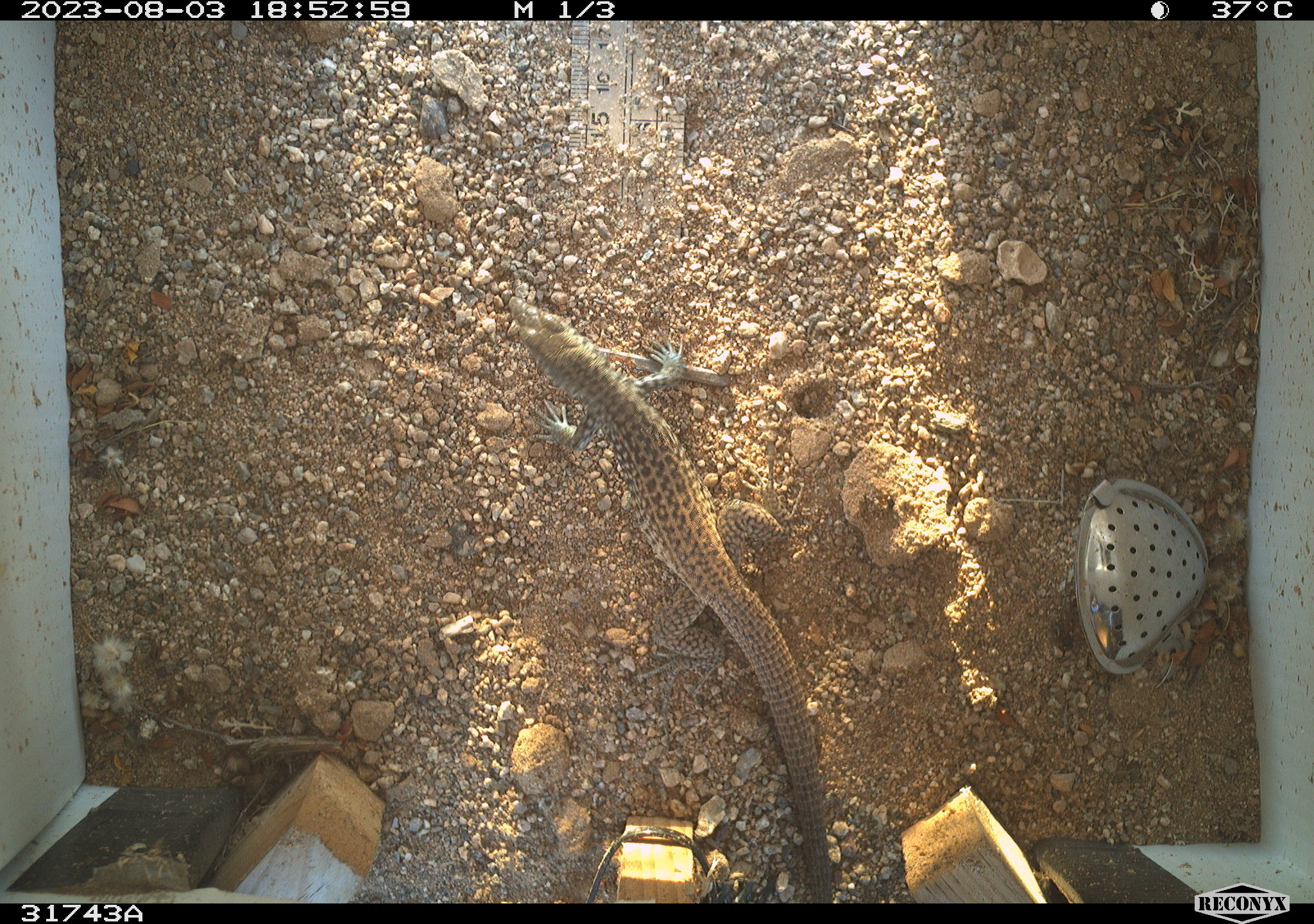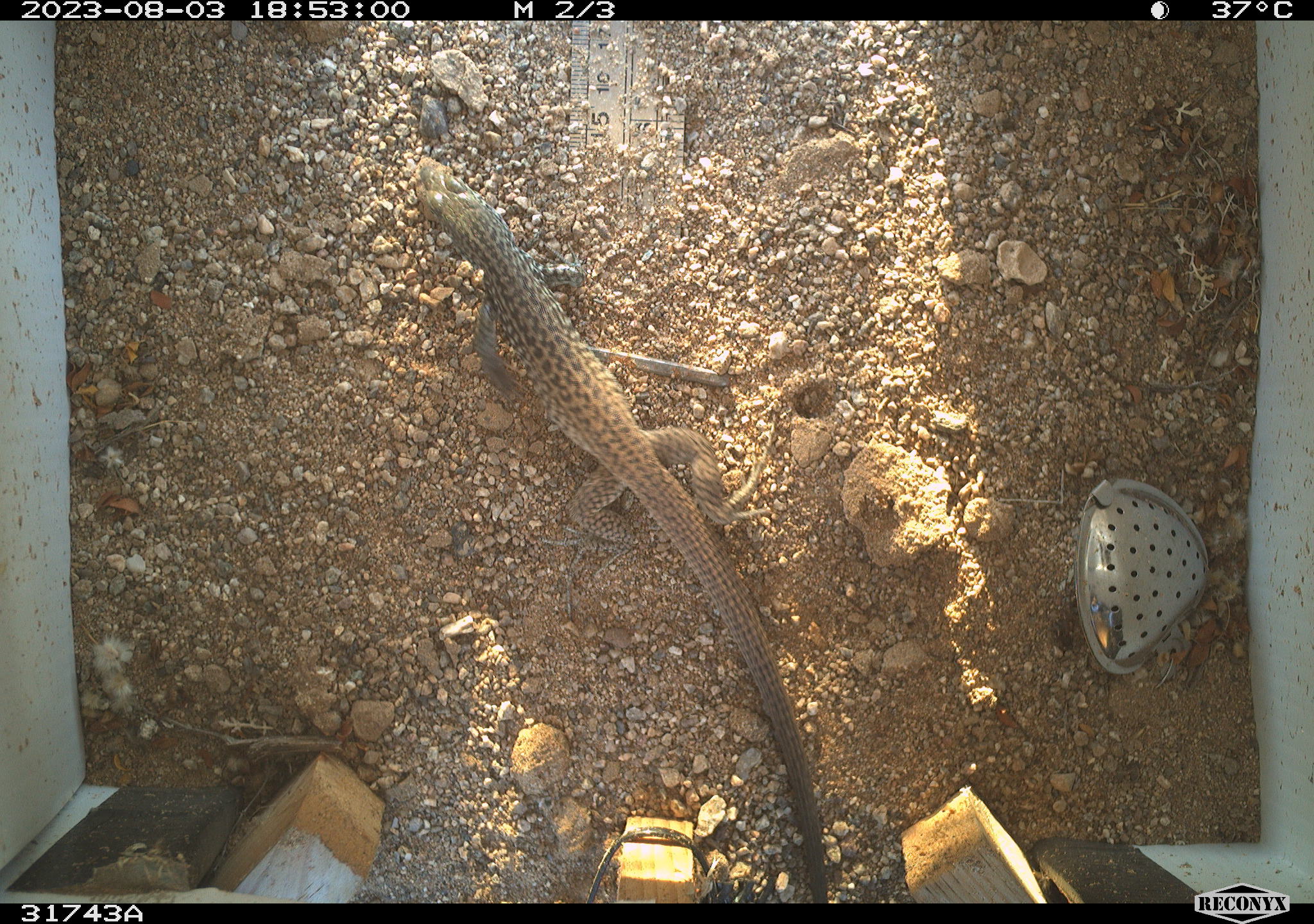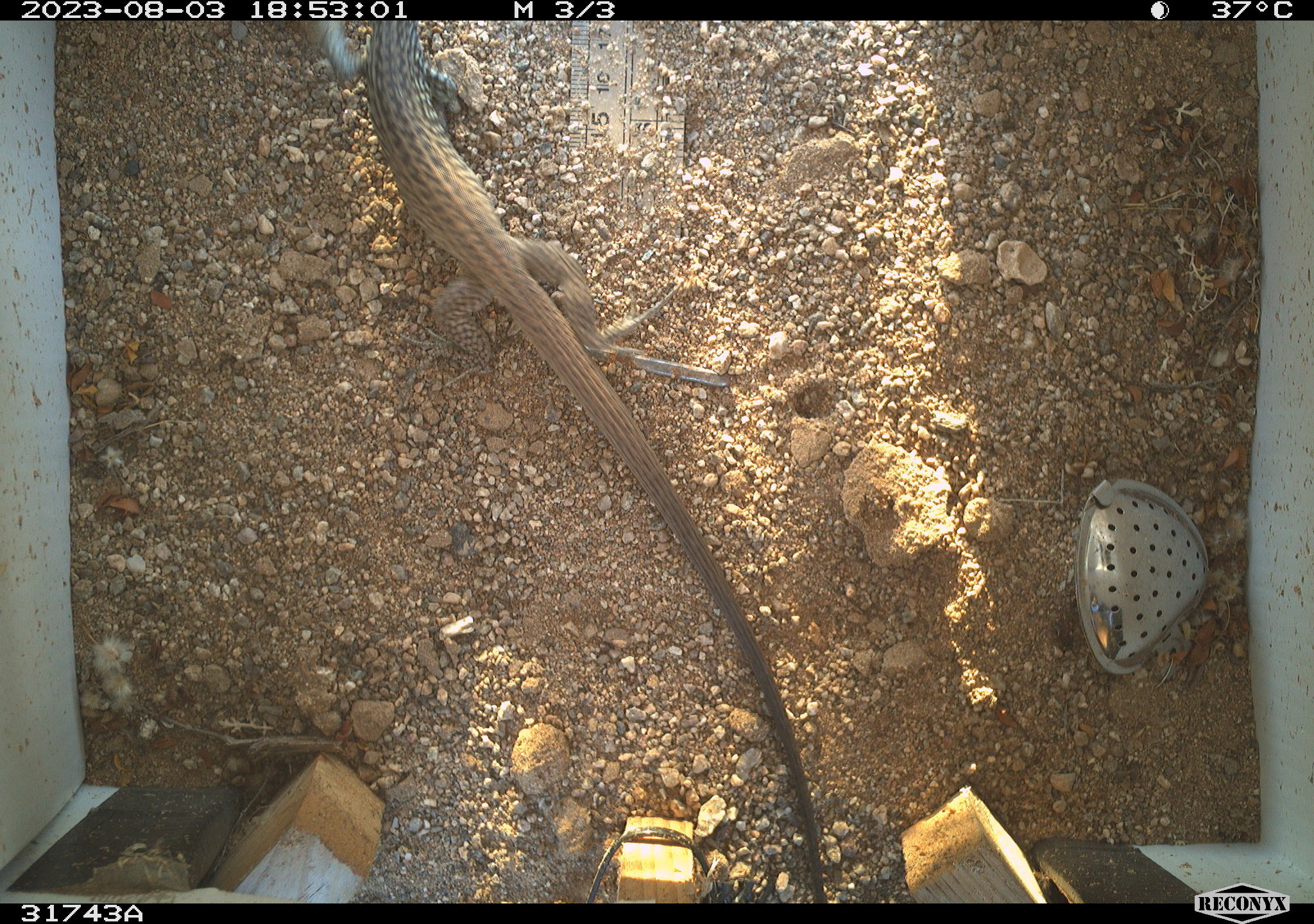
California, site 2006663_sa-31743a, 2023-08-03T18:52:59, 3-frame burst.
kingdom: Animalia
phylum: Chordata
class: Reptilia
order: Squamata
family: Teiidae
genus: Aspidoscelis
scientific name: Aspidoscelis tigris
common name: western whiptail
Western whiptail (Aspidoscelis tigris).